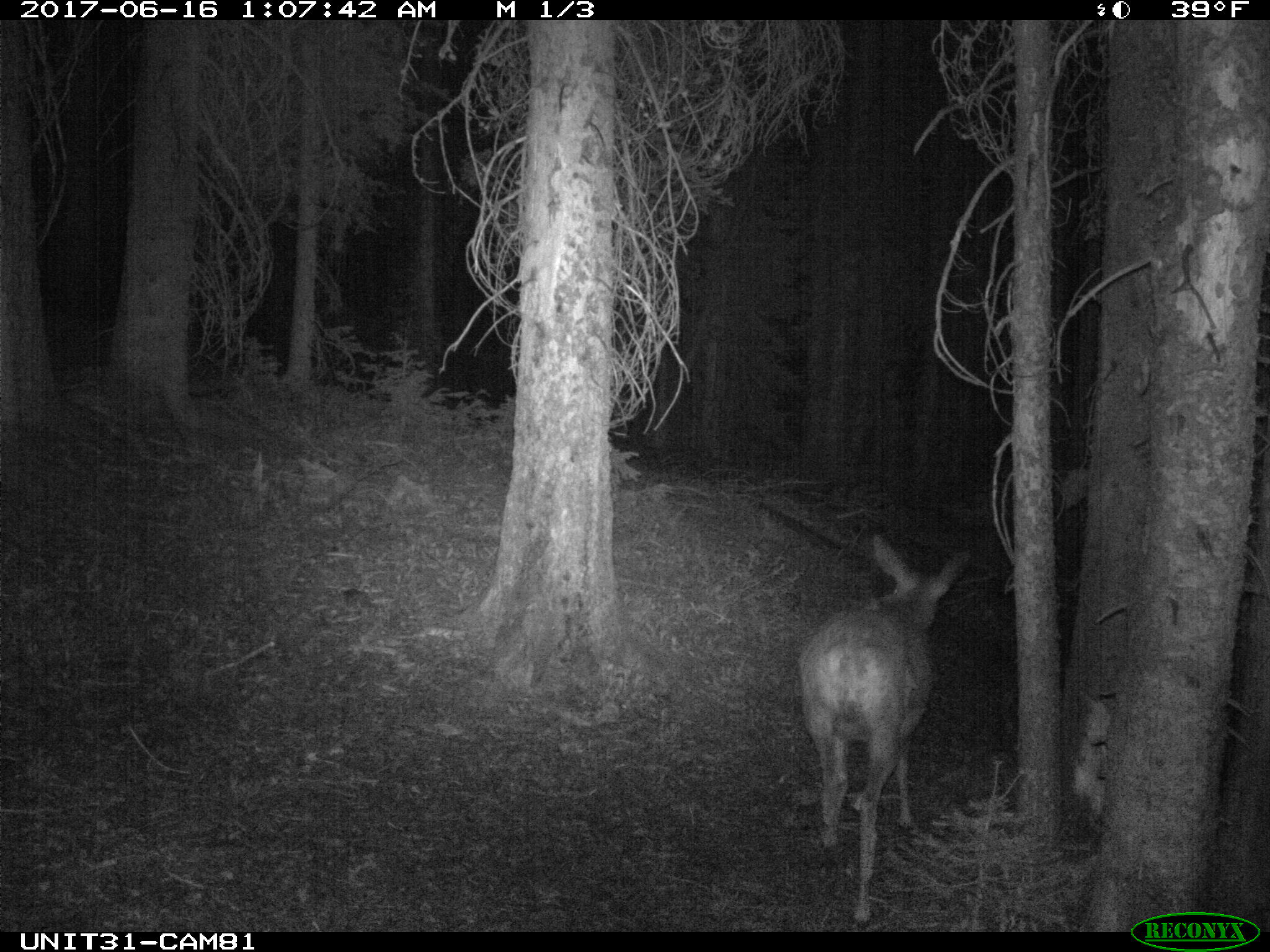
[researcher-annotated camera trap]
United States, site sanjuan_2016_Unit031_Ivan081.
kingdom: Animalia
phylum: Chordata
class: Mammalia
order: Artiodactyla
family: Cervidae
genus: Odocoileus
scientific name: Odocoileus hemionus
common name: mule deer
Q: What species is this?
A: Odocoileus hemionus (mule deer).